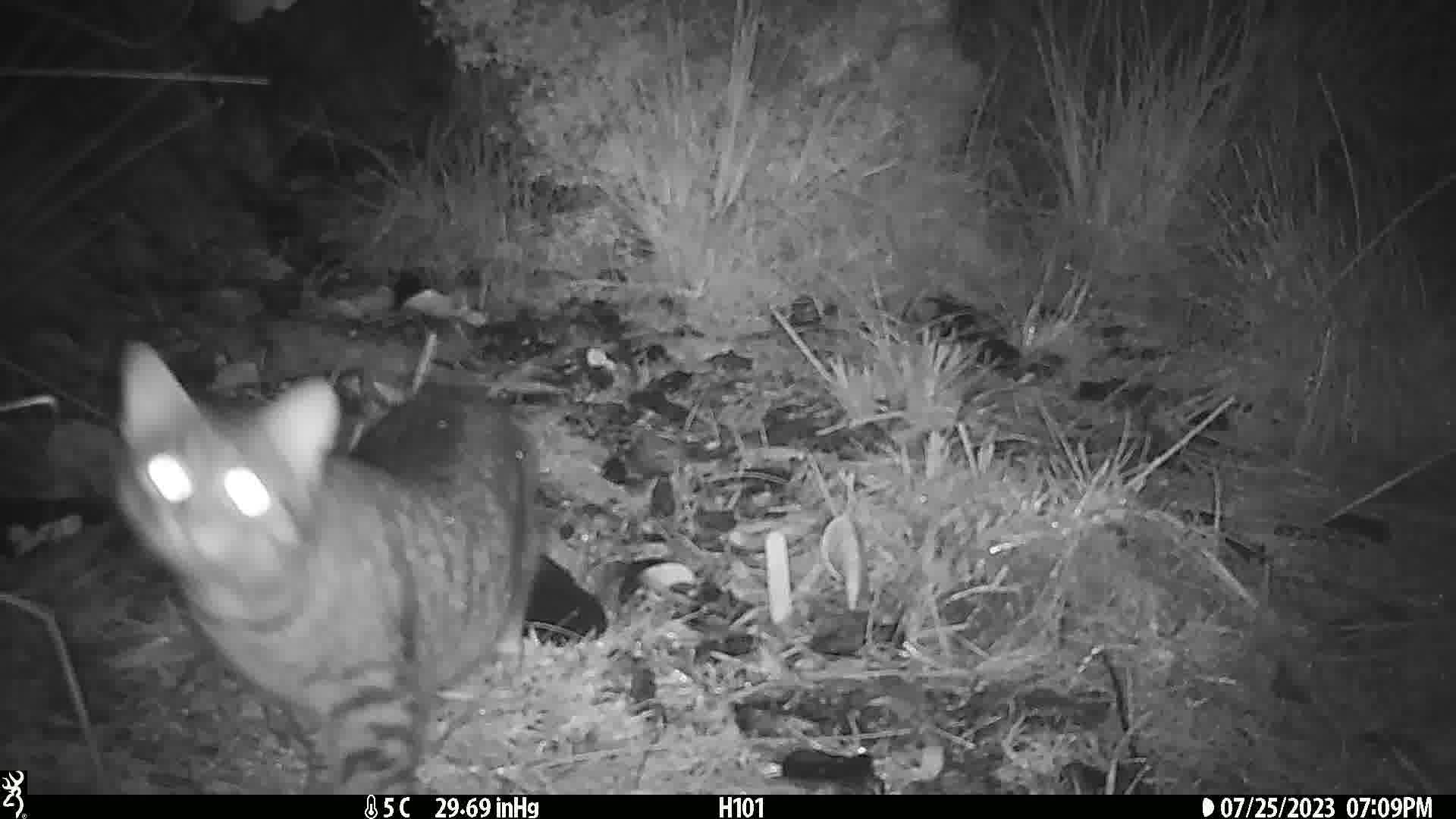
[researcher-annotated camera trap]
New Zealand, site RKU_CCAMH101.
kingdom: Animalia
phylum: Chordata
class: Mammalia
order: Carnivora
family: Felidae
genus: Felis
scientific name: Felis catus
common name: domestic cat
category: cat